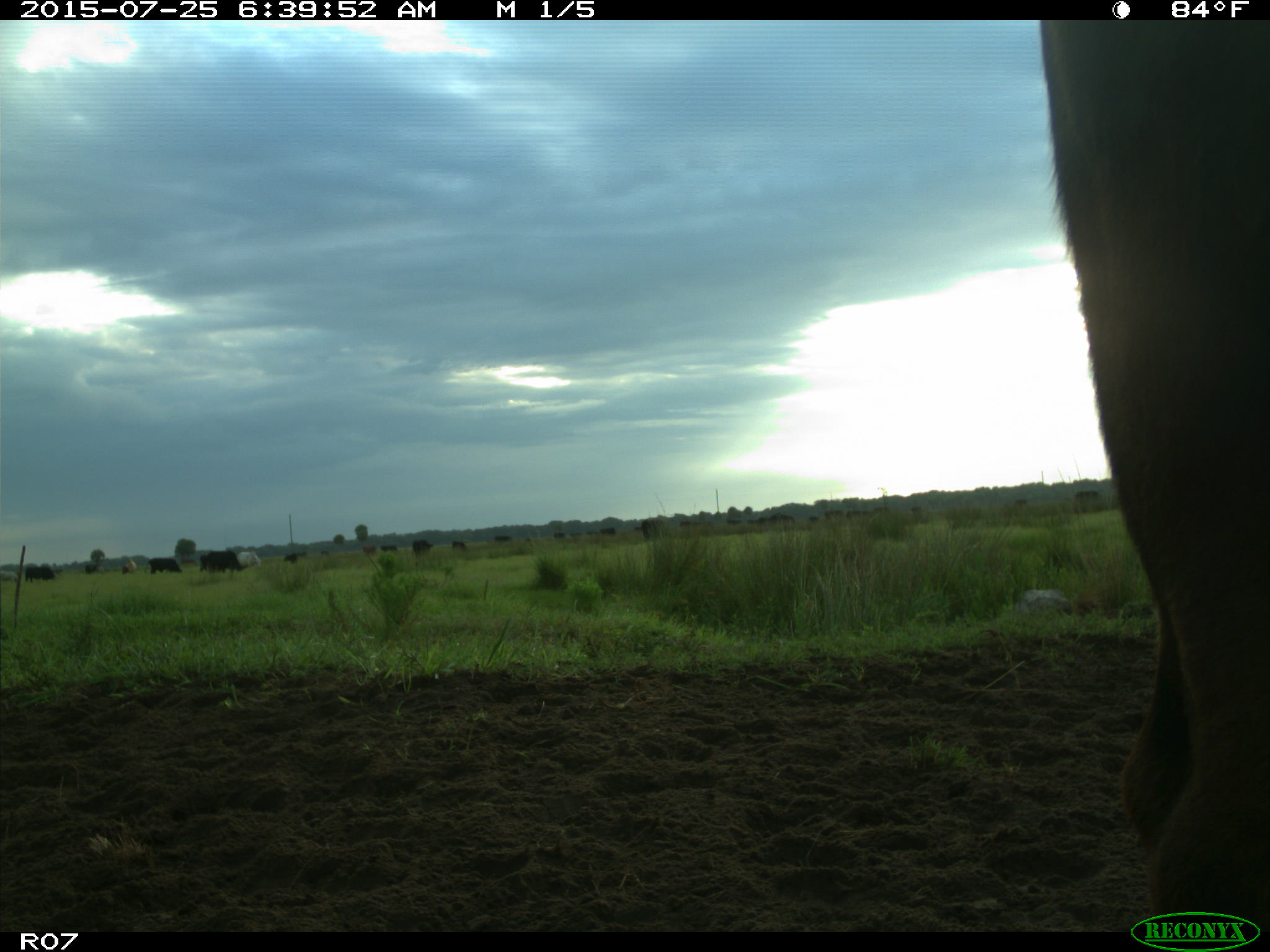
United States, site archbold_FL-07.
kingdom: Animalia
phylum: Chordata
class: Mammalia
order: Artiodactyla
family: Bovidae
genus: Bos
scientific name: Bos taurus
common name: domestic cow